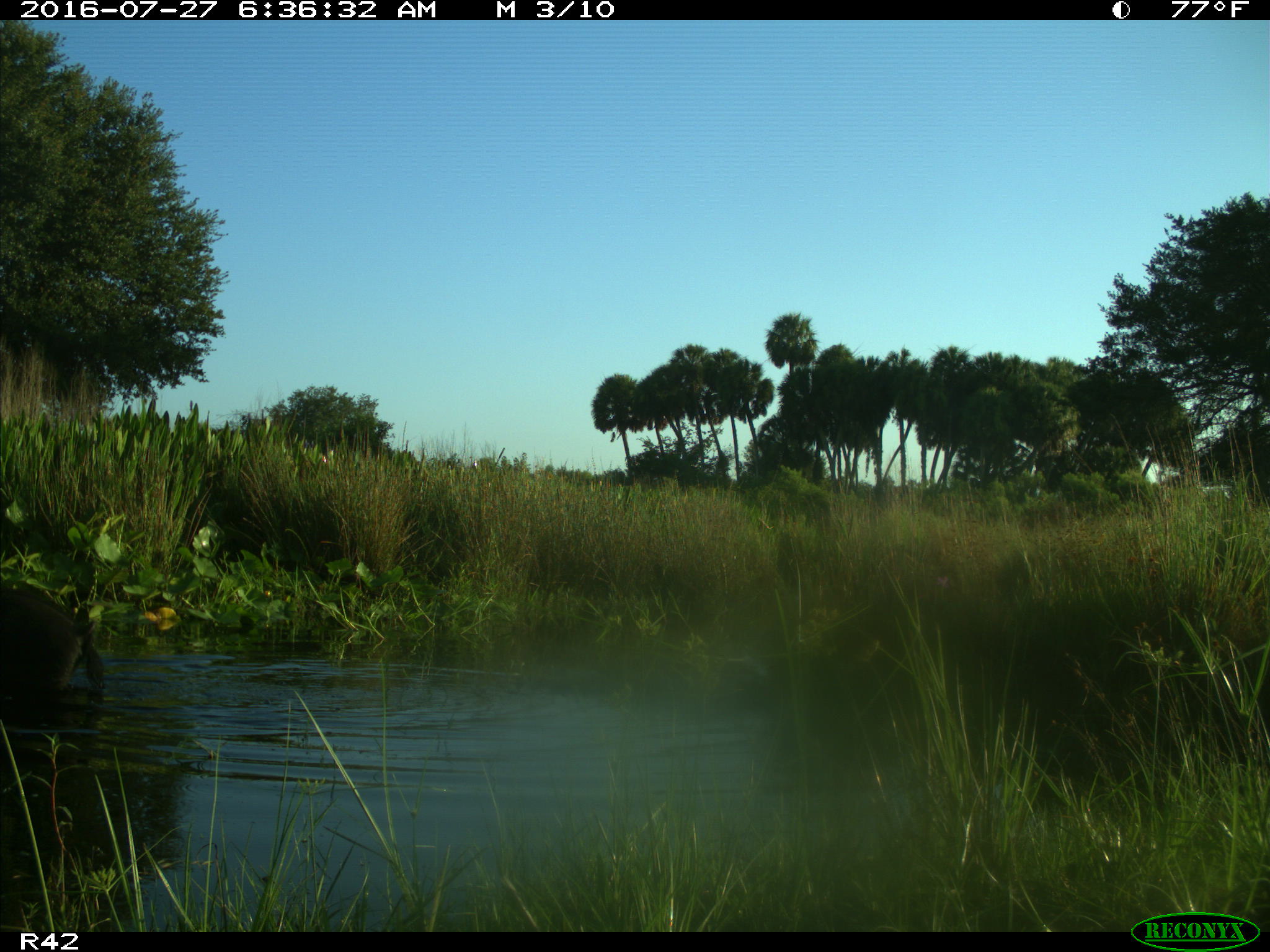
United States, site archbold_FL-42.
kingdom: Animalia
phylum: Chordata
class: Mammalia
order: Artiodactyla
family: Suidae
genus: Sus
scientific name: Sus scrofa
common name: wild boar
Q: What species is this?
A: Sus scrofa (wild boar).